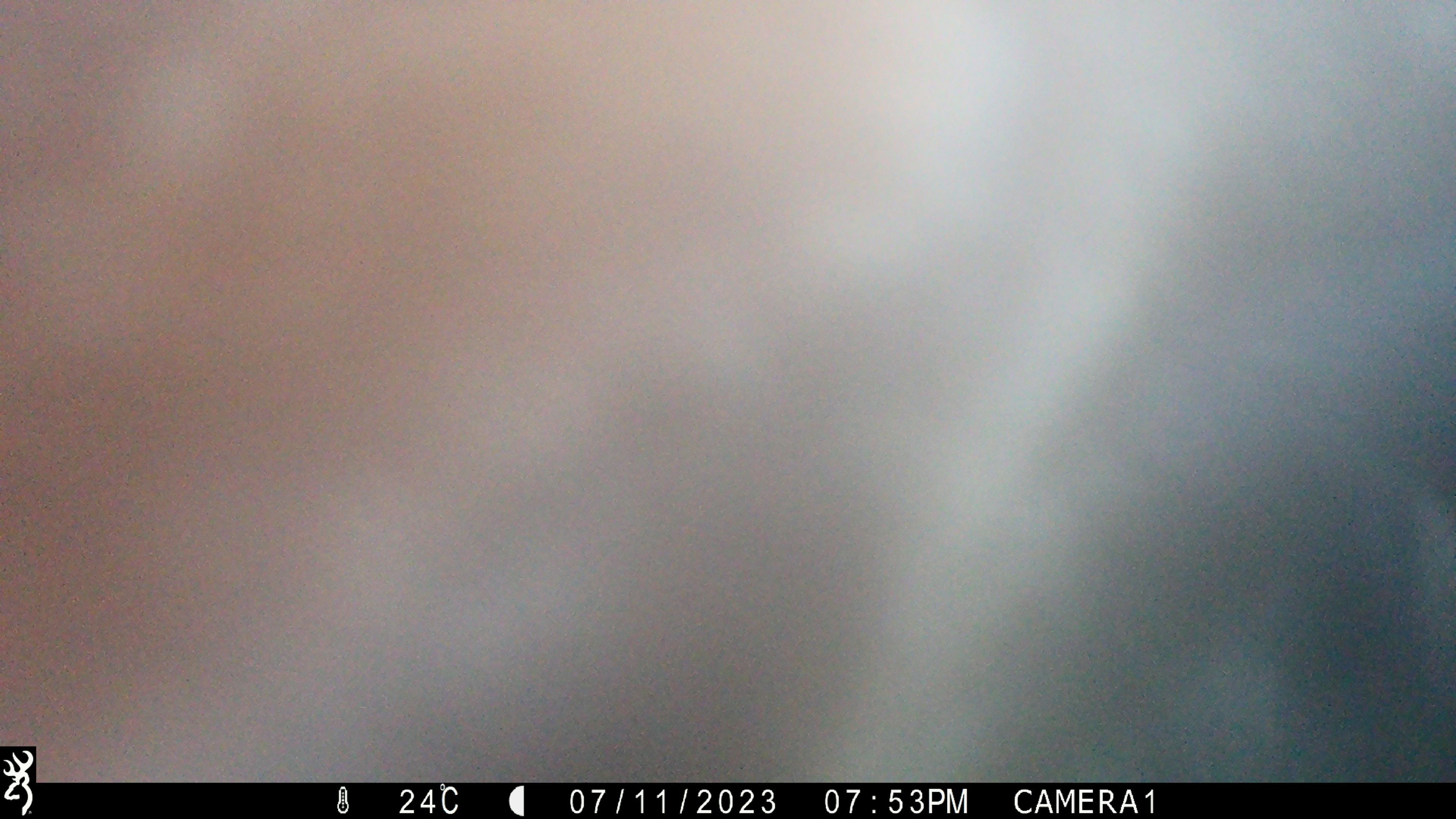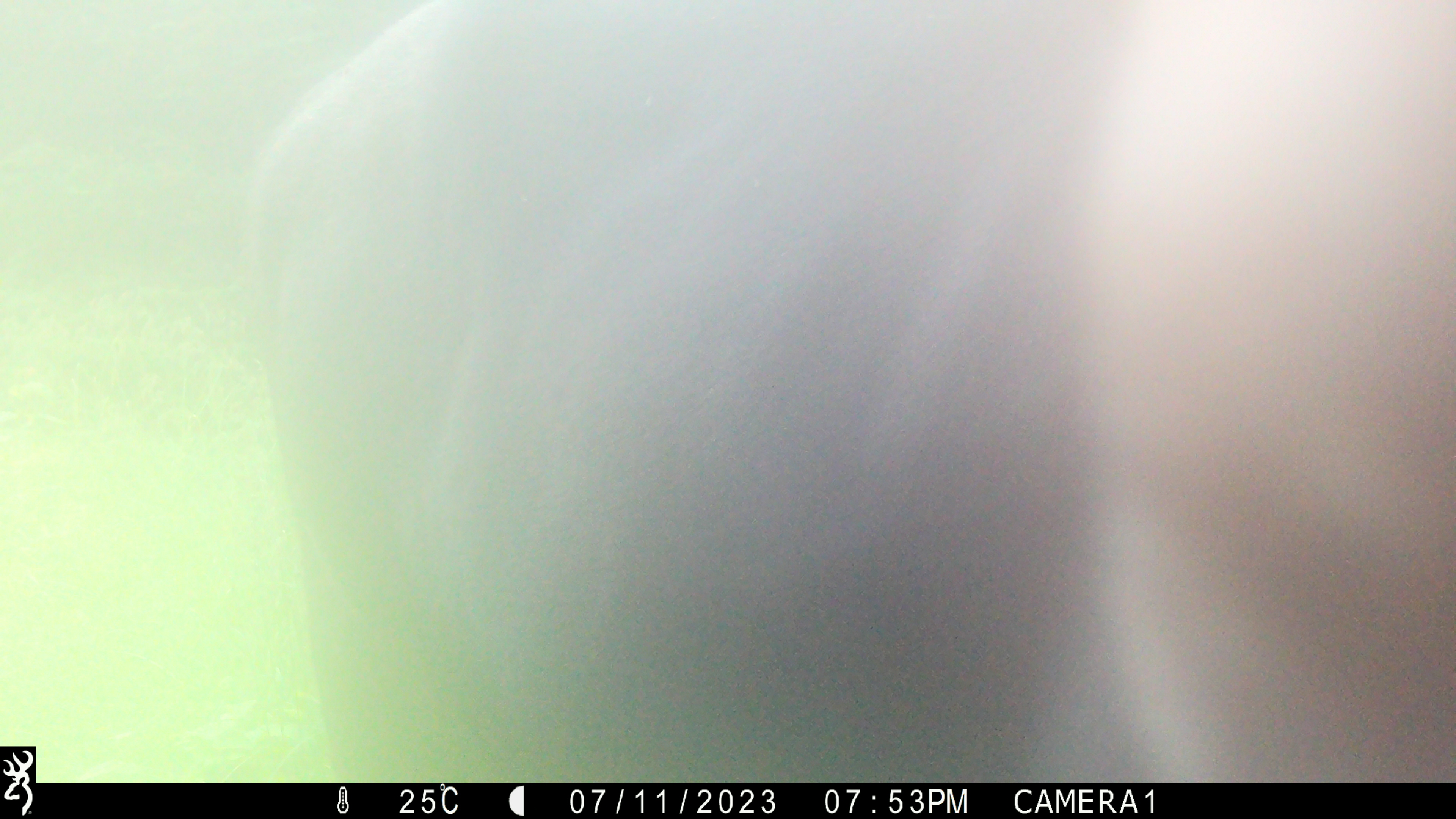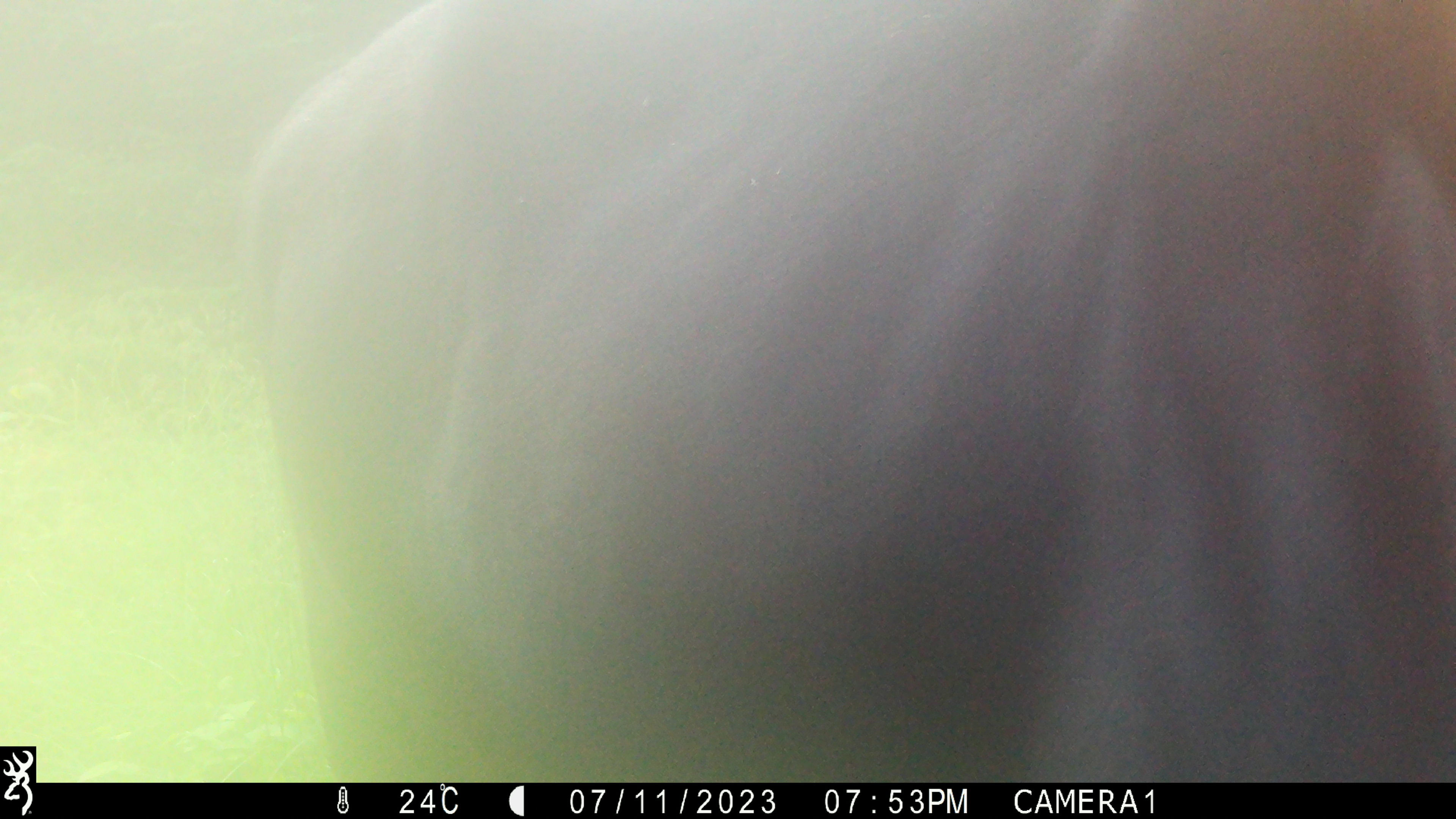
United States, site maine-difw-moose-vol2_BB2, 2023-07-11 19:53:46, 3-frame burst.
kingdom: Animalia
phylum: Chordata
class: Mammalia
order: Artiodactyla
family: Cervidae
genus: Alces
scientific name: Alces alces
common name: moose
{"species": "moose (Alces alces)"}